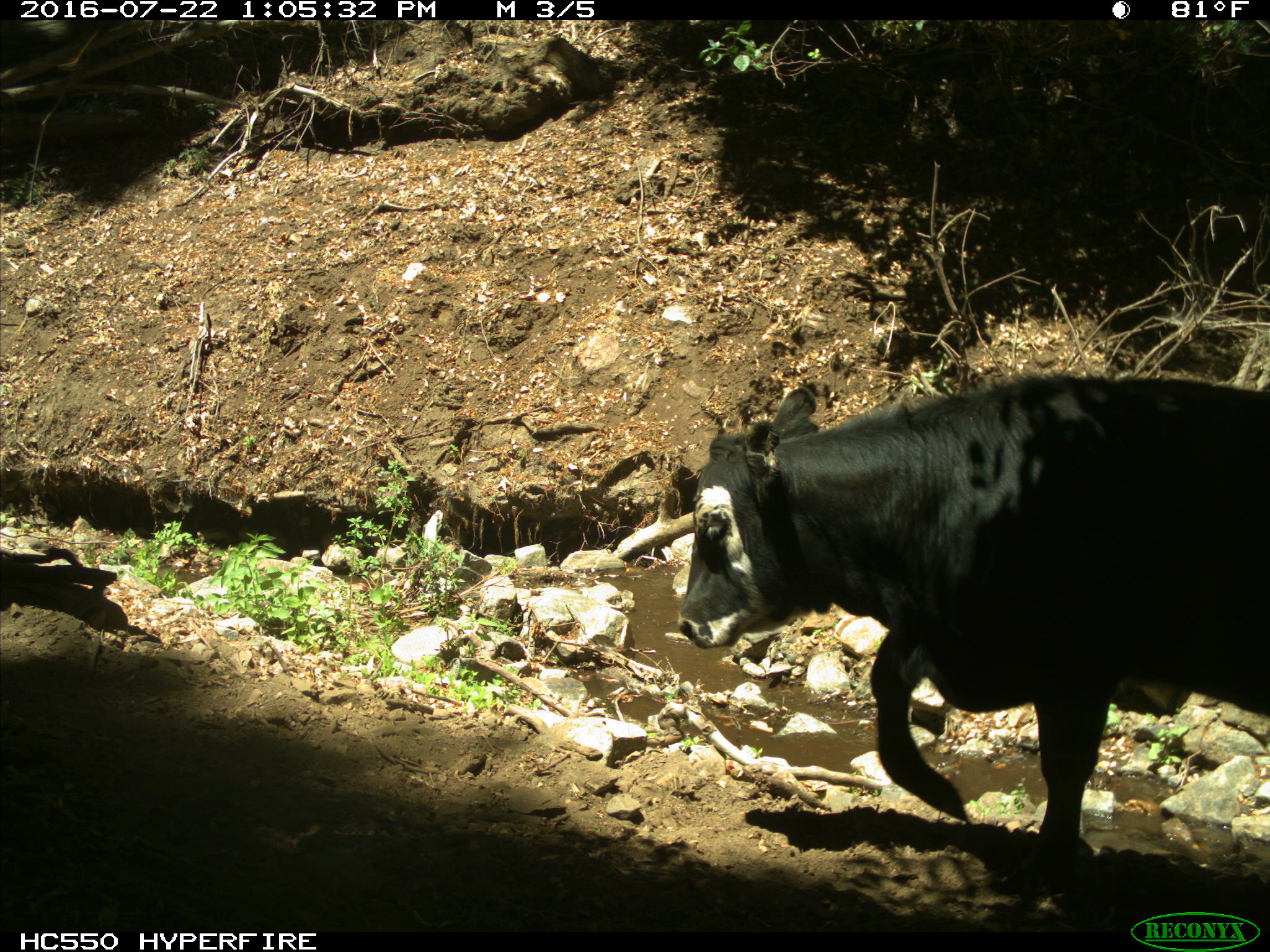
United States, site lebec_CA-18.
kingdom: Animalia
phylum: Chordata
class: Mammalia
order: Artiodactyla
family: Bovidae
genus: Bos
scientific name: Bos taurus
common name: domestic cow